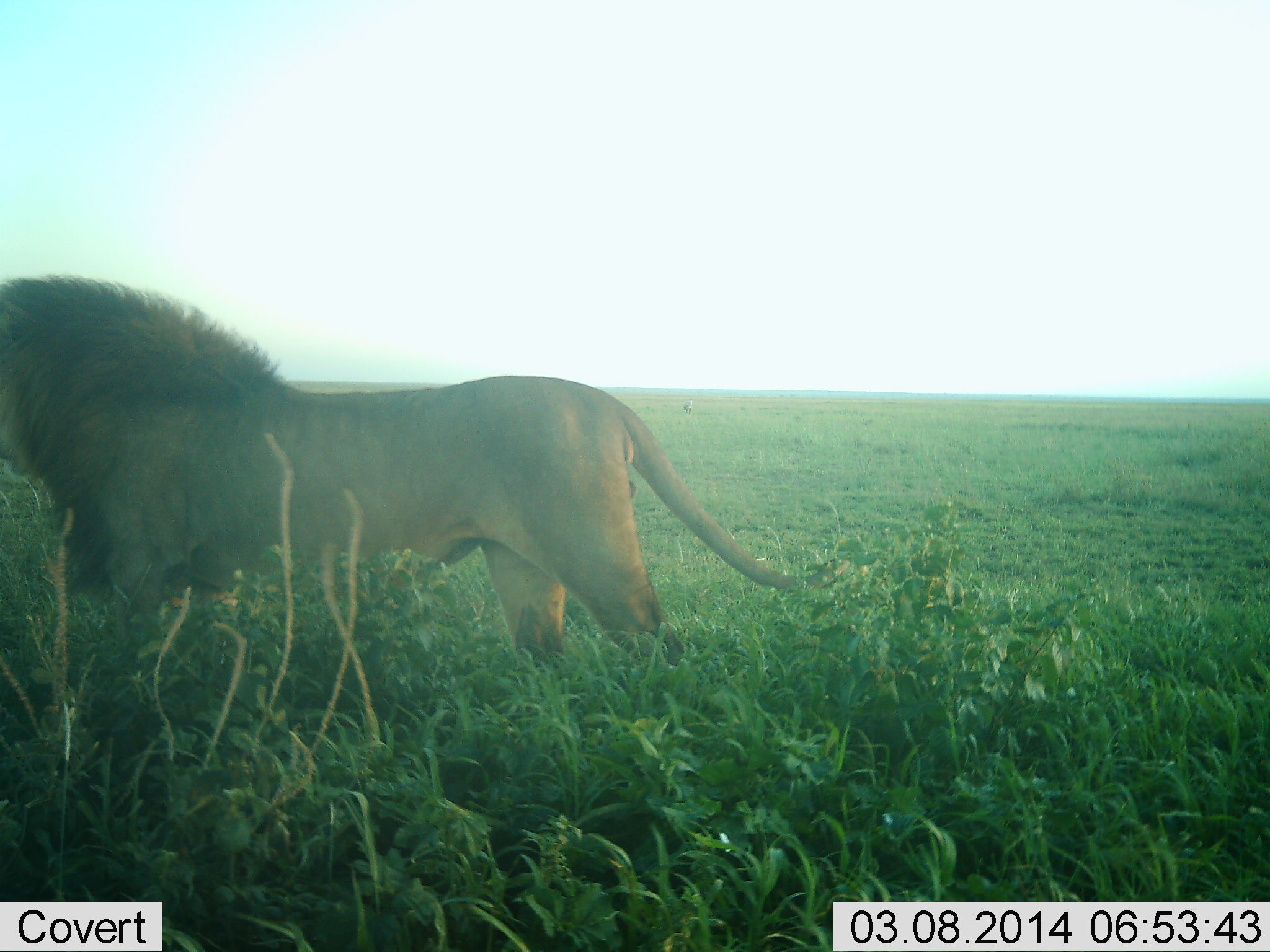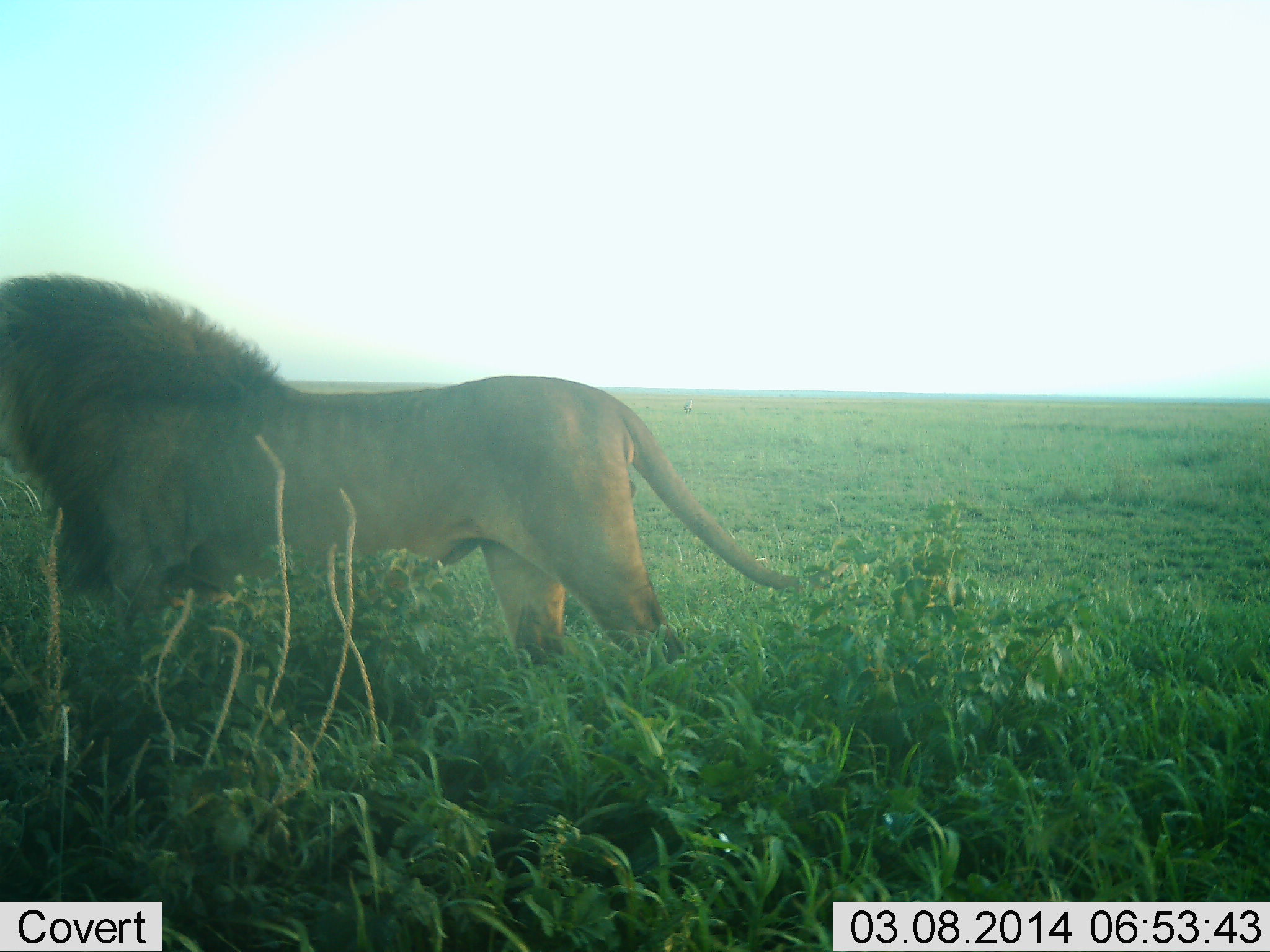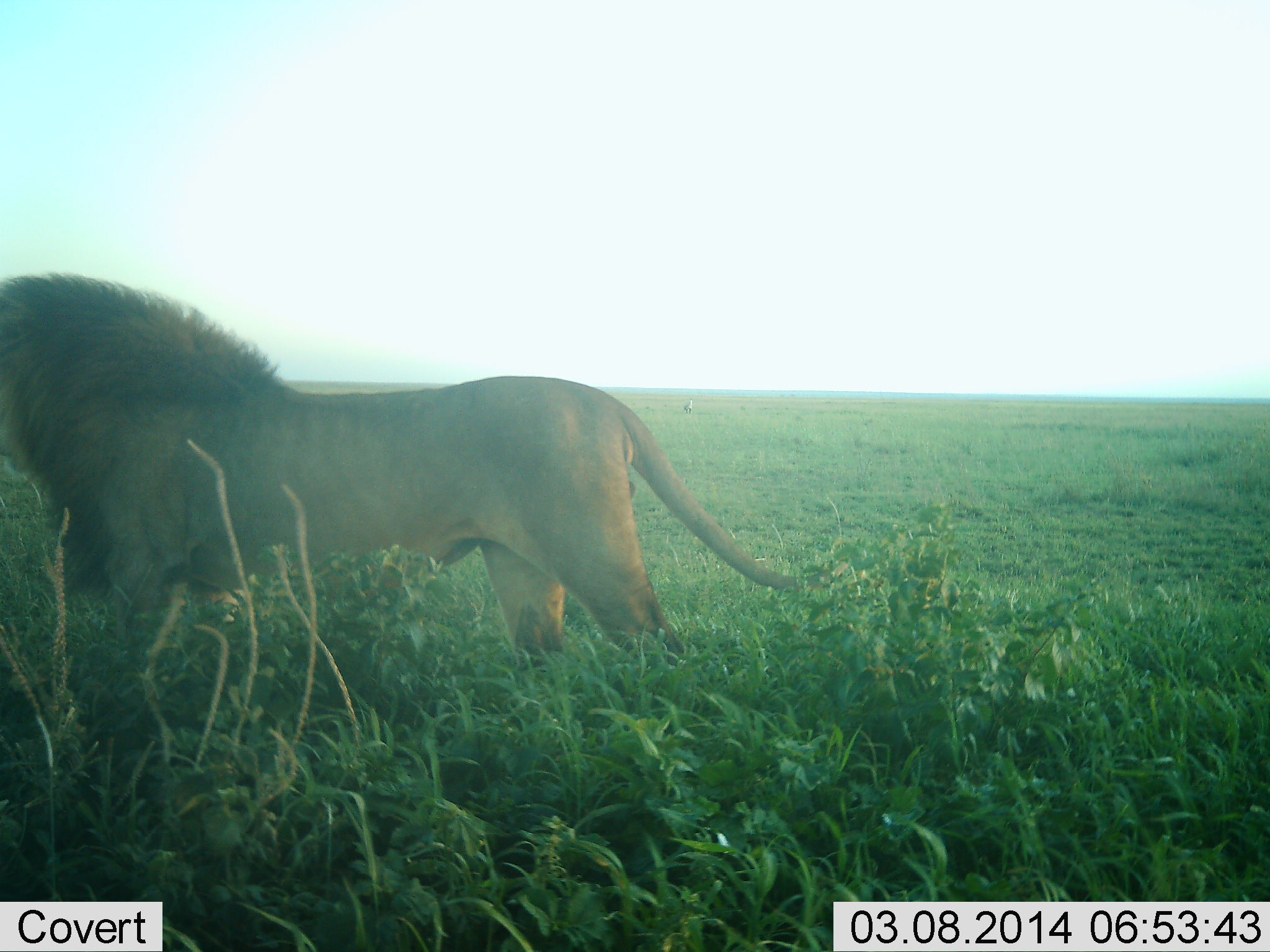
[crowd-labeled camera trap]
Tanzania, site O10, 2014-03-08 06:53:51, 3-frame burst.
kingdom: Animalia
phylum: Chordata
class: Mammalia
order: Carnivora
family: Felidae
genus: Panthera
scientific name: Panthera leo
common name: lion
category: lionmale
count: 1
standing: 80%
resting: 0%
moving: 20%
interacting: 0%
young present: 0%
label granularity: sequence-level